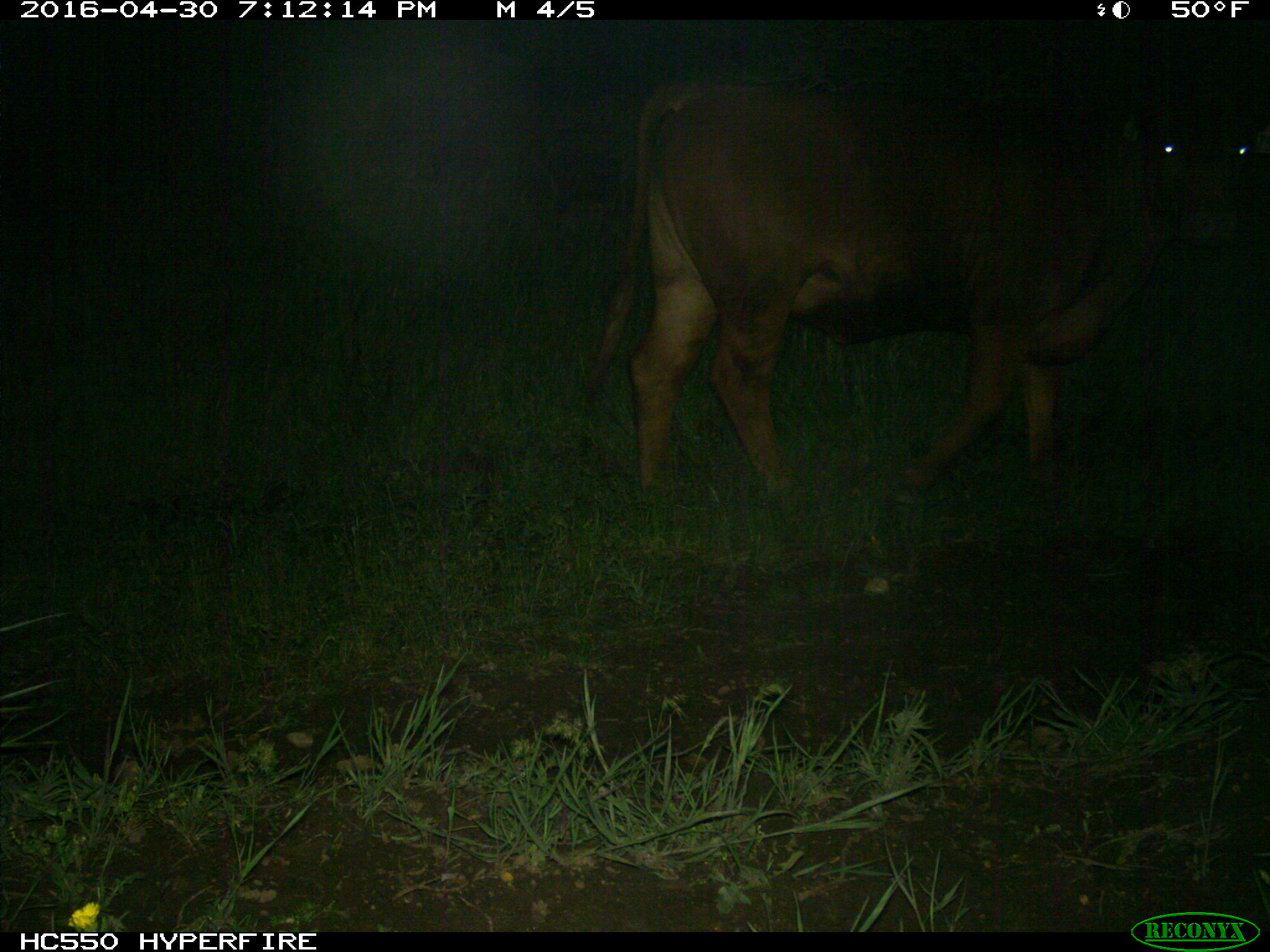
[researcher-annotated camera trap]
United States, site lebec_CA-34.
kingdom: Animalia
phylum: Chordata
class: Mammalia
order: Artiodactyla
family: Bovidae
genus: Bos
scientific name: Bos taurus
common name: domestic cow